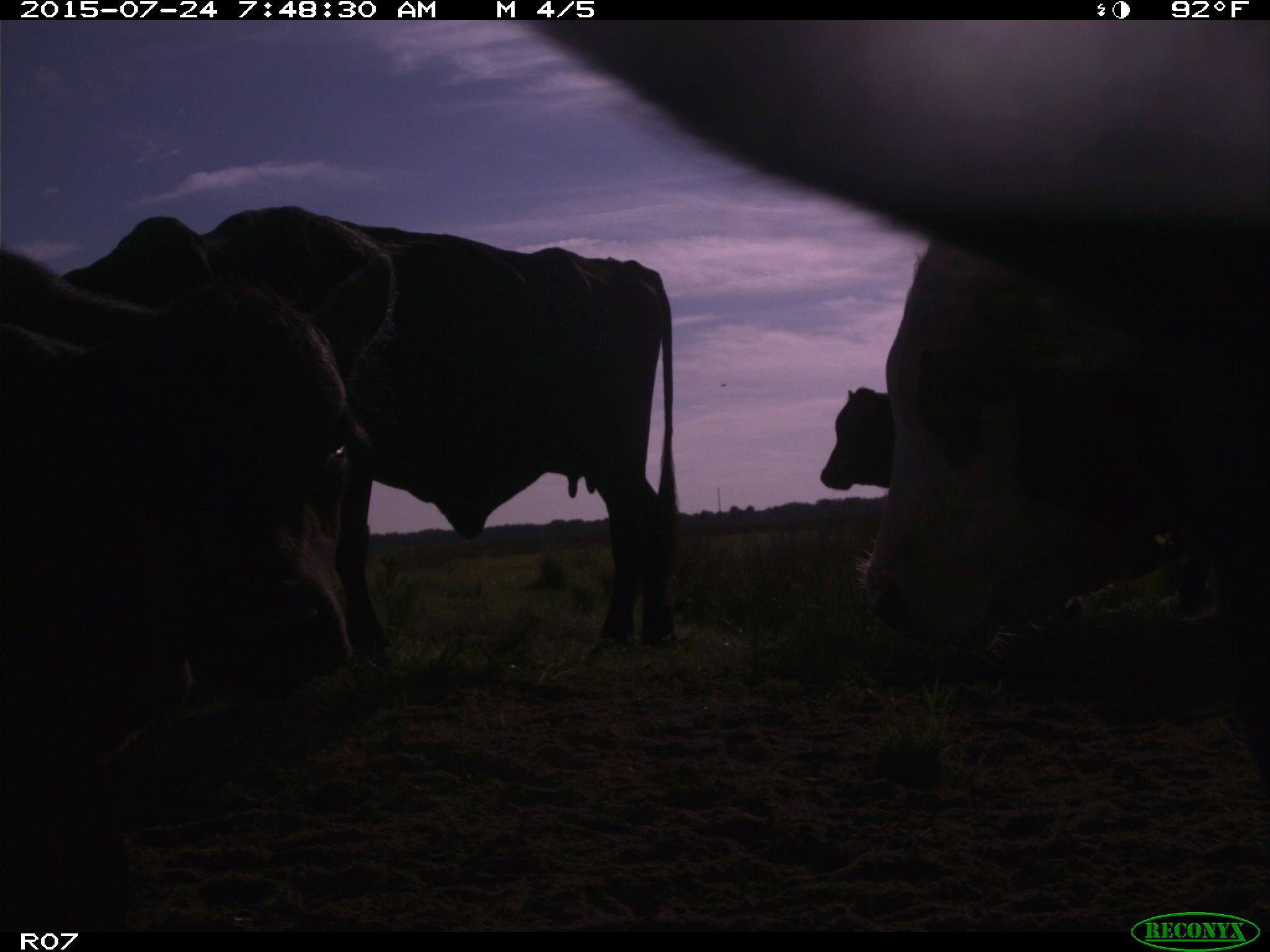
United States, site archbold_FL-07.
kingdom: Animalia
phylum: Chordata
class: Mammalia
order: Artiodactyla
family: Bovidae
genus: Bos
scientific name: Bos taurus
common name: domestic cow